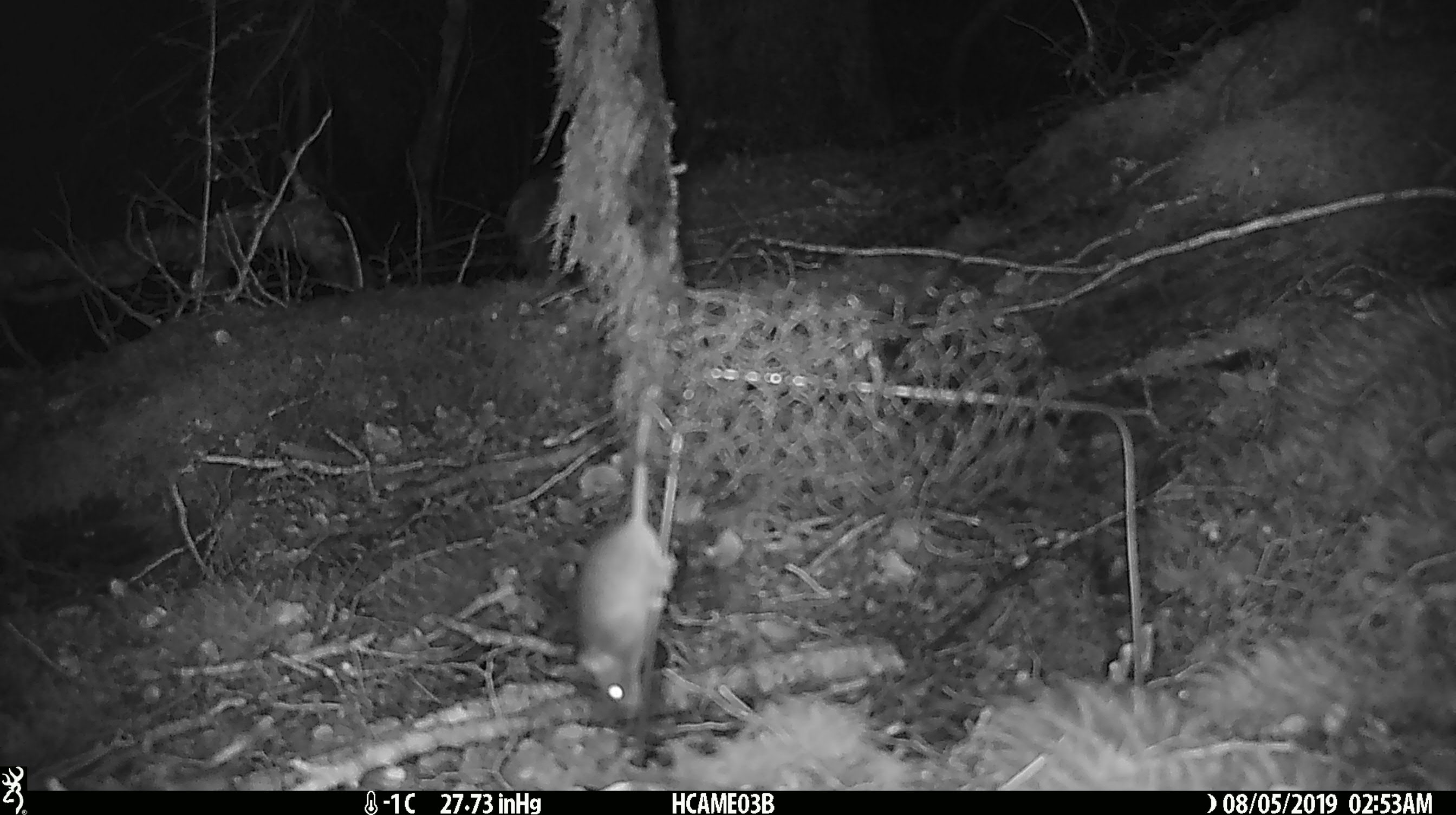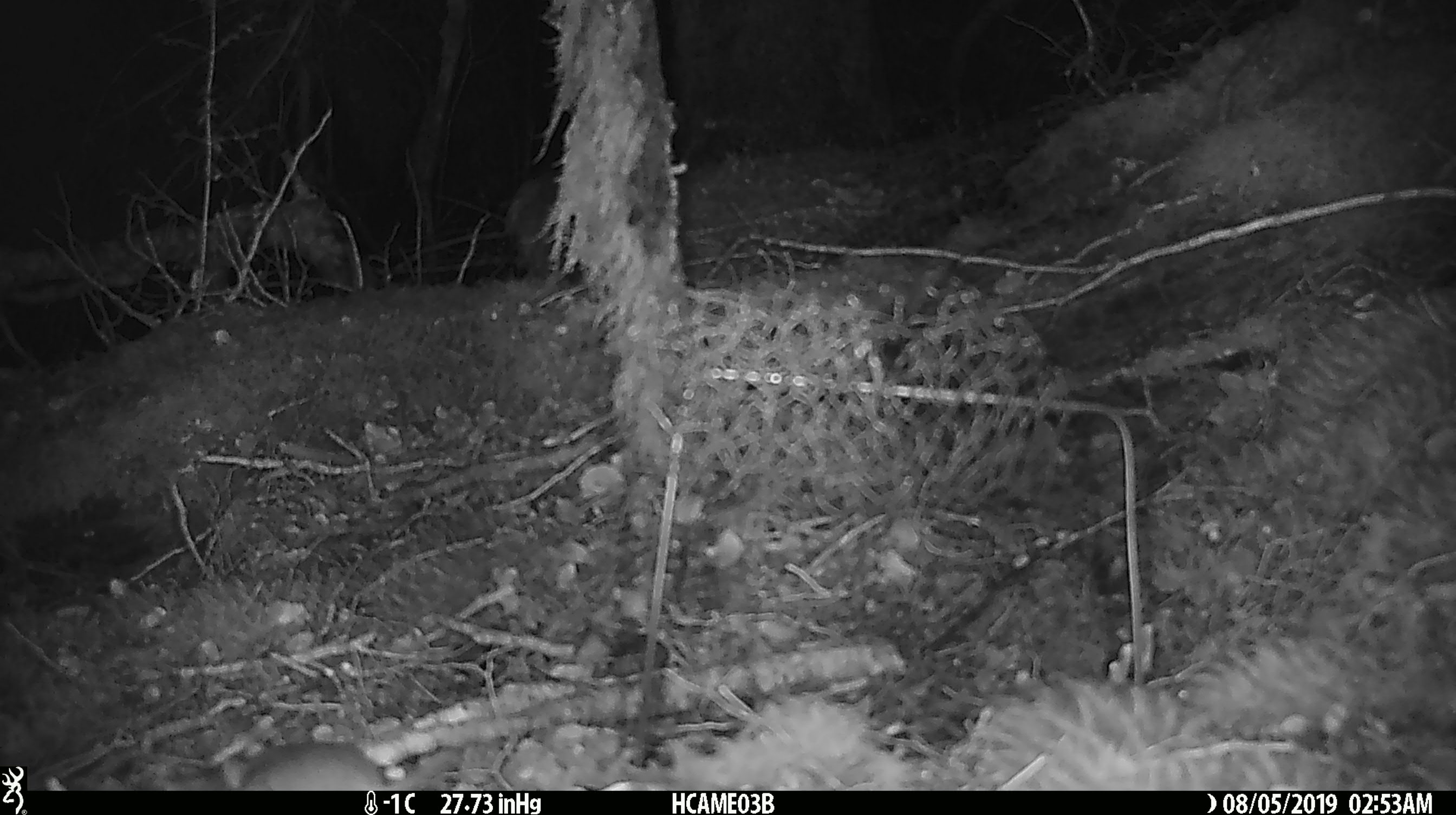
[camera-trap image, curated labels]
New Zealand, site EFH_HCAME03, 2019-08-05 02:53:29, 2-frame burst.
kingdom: Animalia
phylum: Chordata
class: Mammalia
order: Rodentia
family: Muridae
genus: Mus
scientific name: Mus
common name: mouse